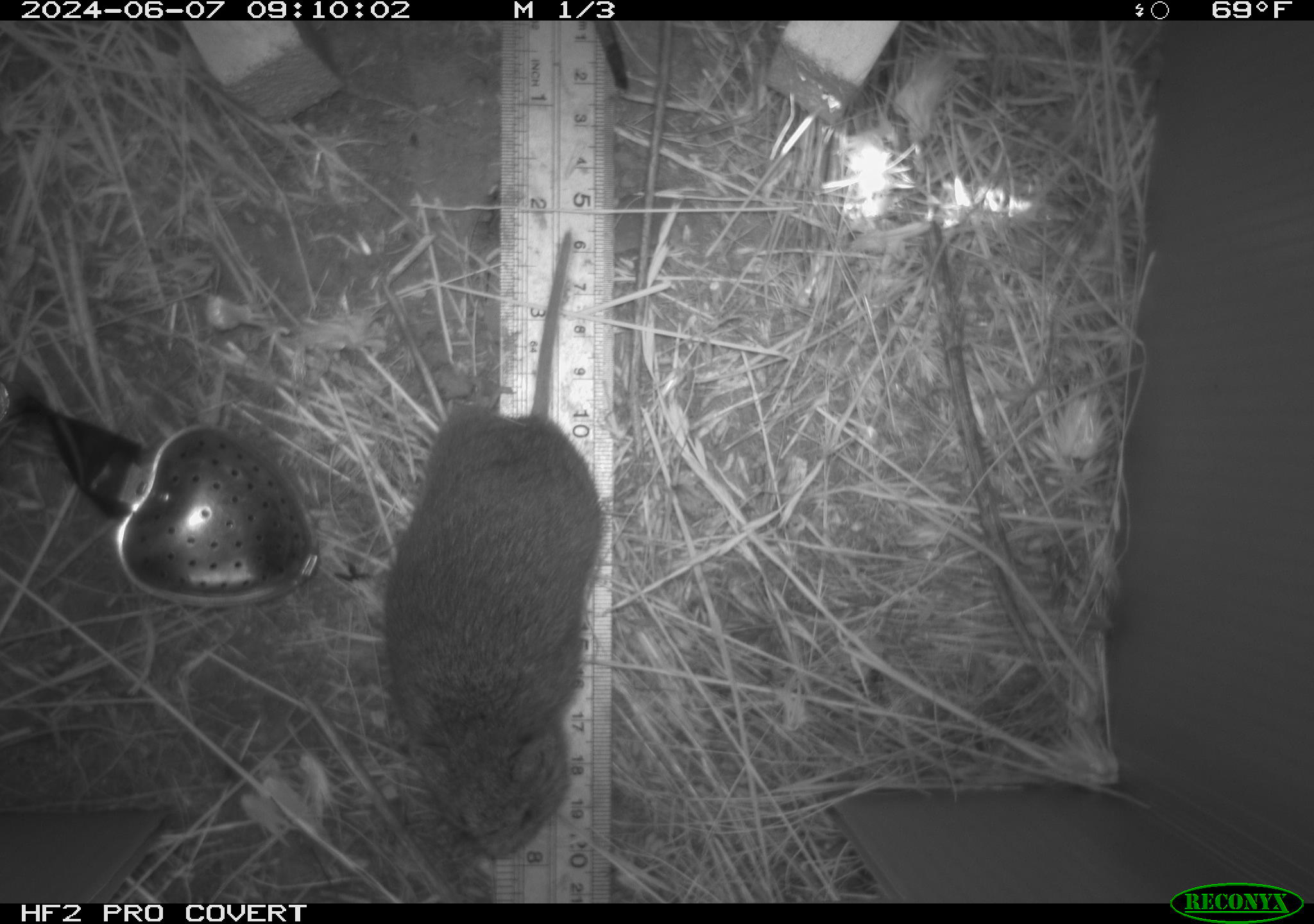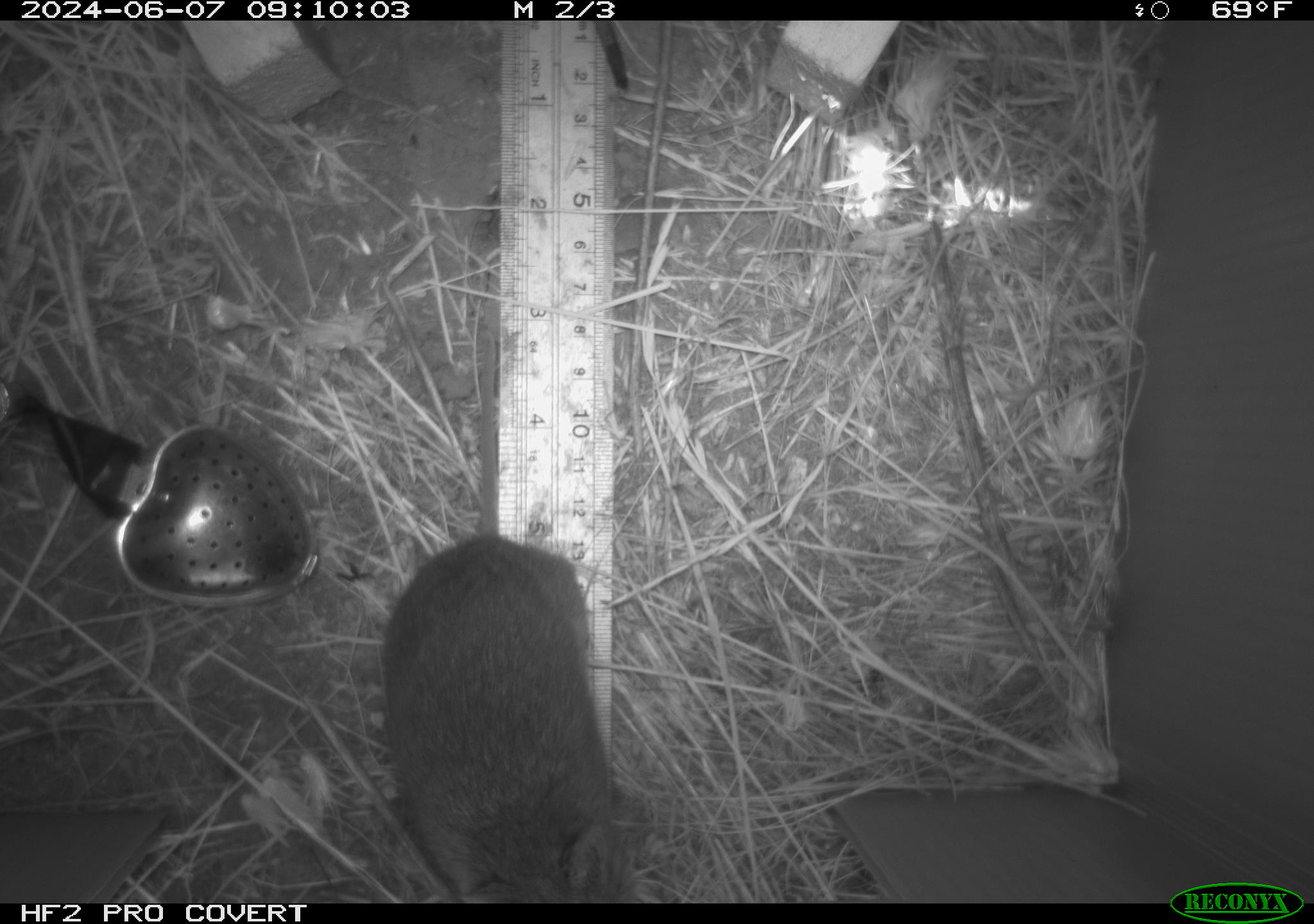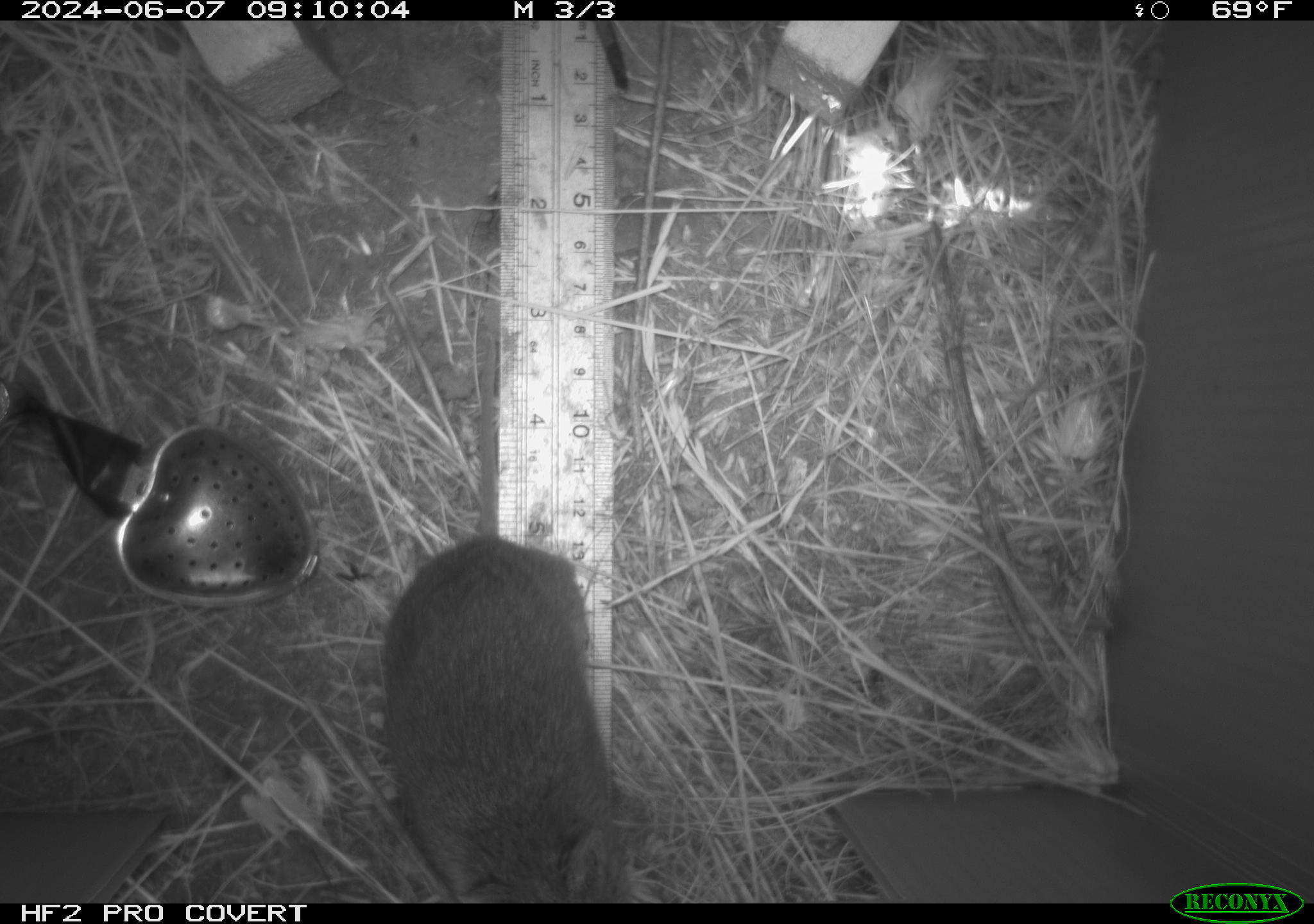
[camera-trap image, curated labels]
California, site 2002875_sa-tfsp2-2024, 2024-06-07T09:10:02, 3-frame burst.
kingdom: Animalia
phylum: Chordata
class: Mammalia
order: Rodentia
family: Cricetidae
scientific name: Arvicolinae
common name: voles, lemmings, and muskrats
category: arvicolinae subfamily